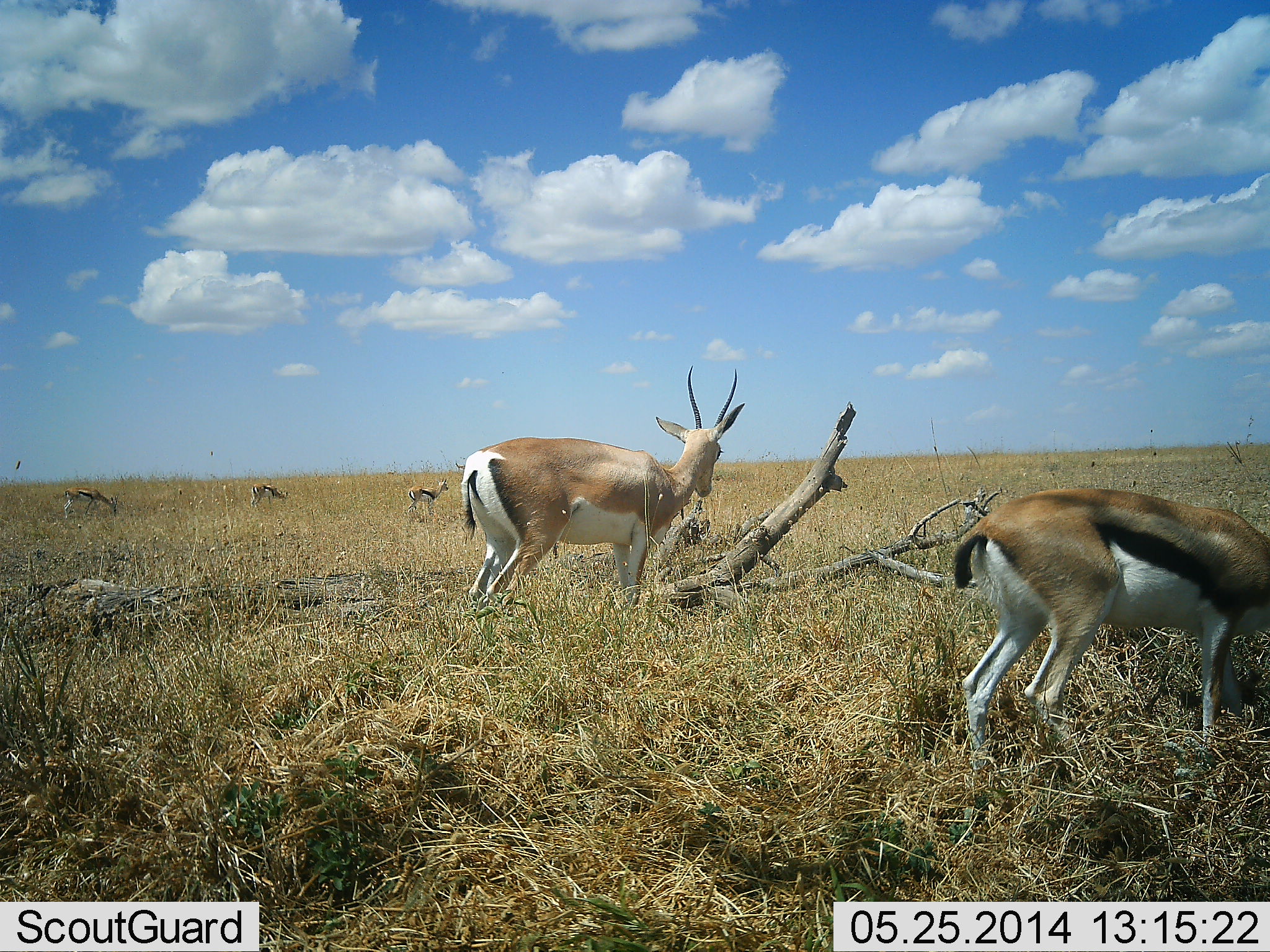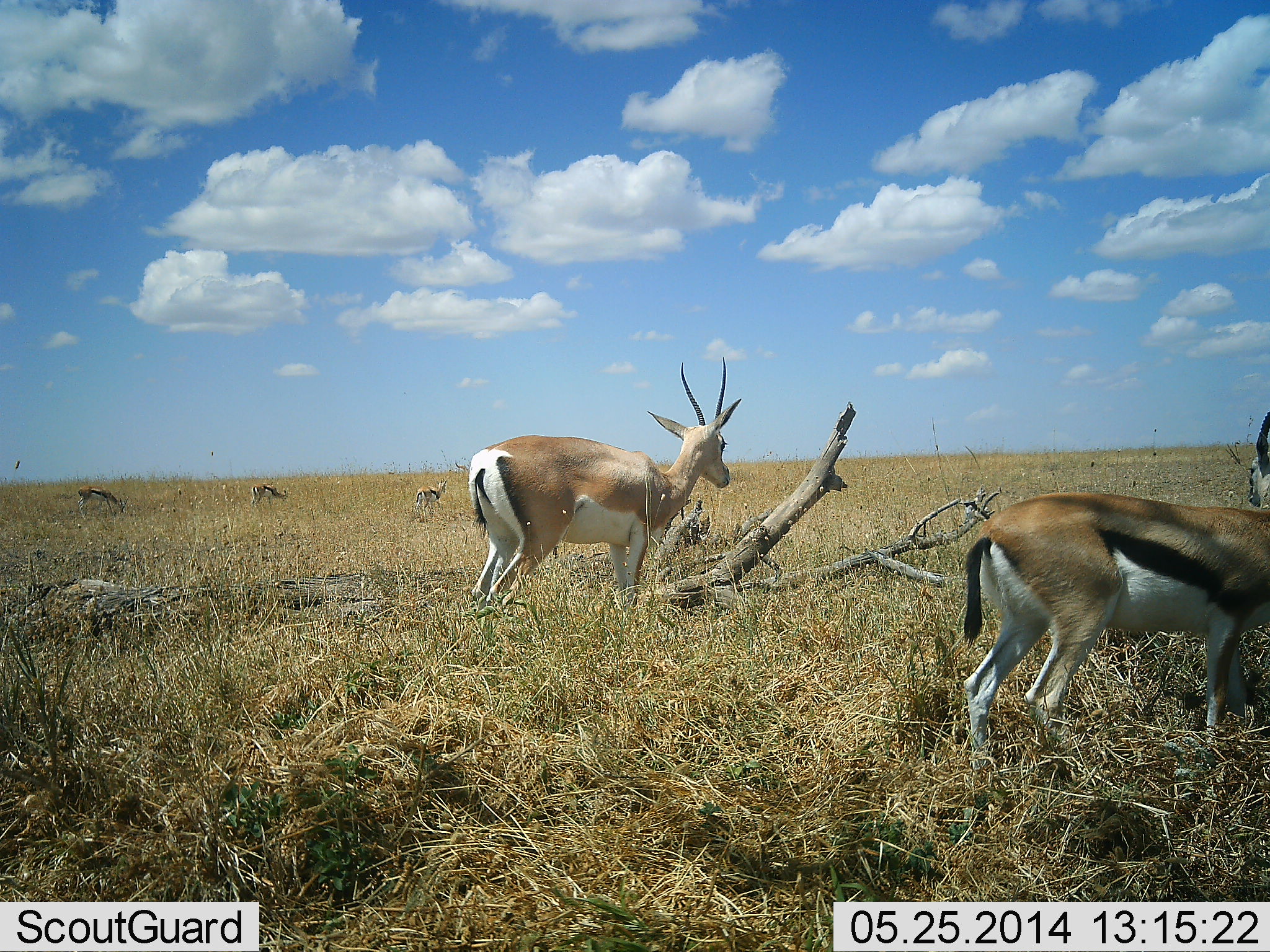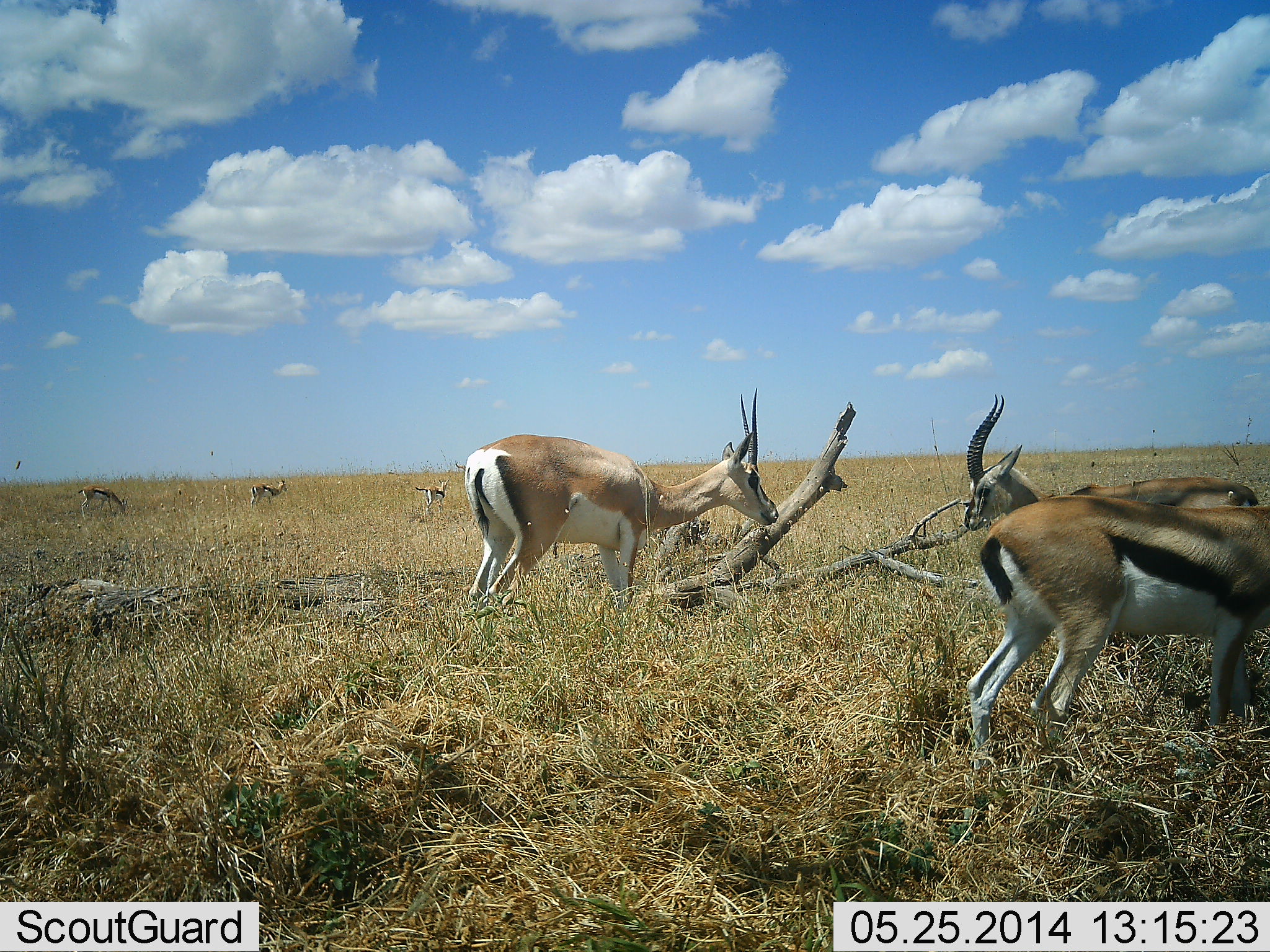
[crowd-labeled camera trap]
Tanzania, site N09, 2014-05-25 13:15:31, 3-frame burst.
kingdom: Animalia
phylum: Chordata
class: Mammalia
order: Artiodactyla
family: Bovidae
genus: Nanger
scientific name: Nanger granti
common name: grant's gazelle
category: gazellegrants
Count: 1.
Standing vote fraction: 93%.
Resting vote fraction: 14%.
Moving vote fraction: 0%.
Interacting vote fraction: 7%.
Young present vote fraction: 0%.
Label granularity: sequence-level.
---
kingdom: Animalia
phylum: Chordata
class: Mammalia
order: Artiodactyla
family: Bovidae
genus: Eudorcas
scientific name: Eudorcas thomsonii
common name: thomson's gazelle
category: gazellethomsons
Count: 5.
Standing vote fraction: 75%.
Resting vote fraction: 6%.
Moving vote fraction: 62%.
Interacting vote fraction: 12%.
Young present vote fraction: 0%.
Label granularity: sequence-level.